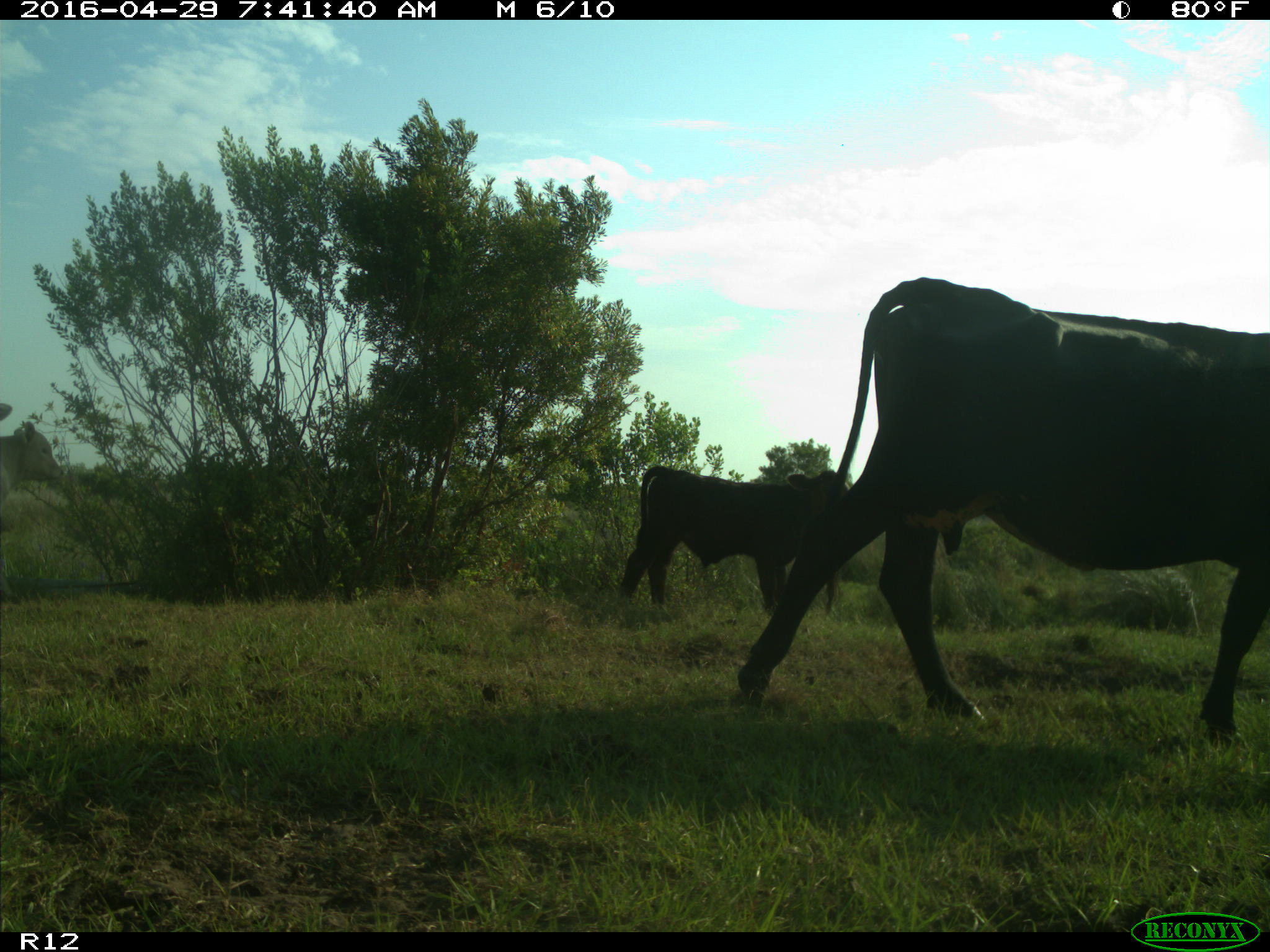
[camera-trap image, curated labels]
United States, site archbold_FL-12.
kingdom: Animalia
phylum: Chordata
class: Mammalia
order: Artiodactyla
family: Bovidae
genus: Bos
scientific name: Bos taurus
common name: domestic cow